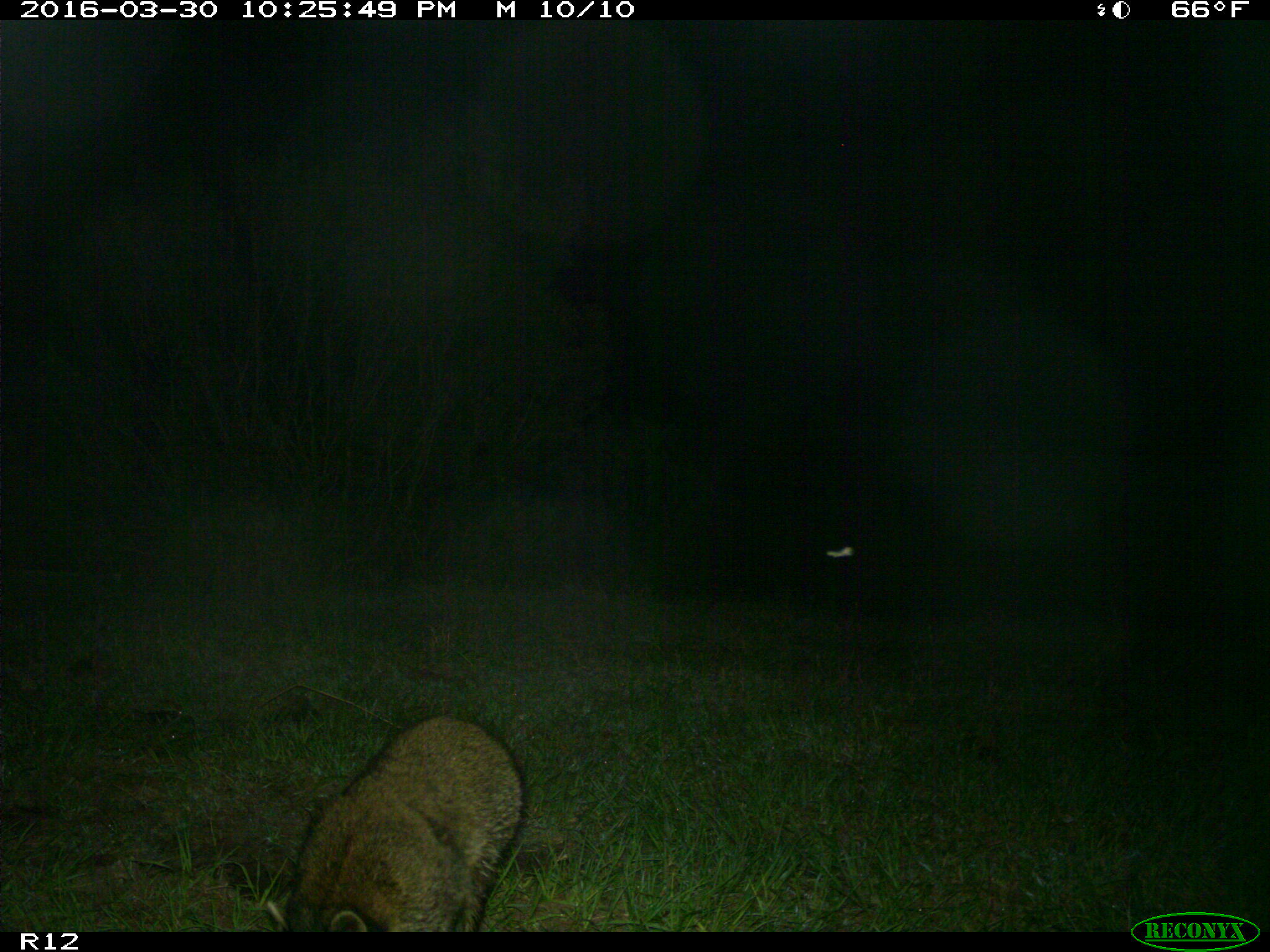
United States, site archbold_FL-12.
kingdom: Animalia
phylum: Chordata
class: Mammalia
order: Carnivora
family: Procyonidae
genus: Procyon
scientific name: Procyon lotor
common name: common raccoon